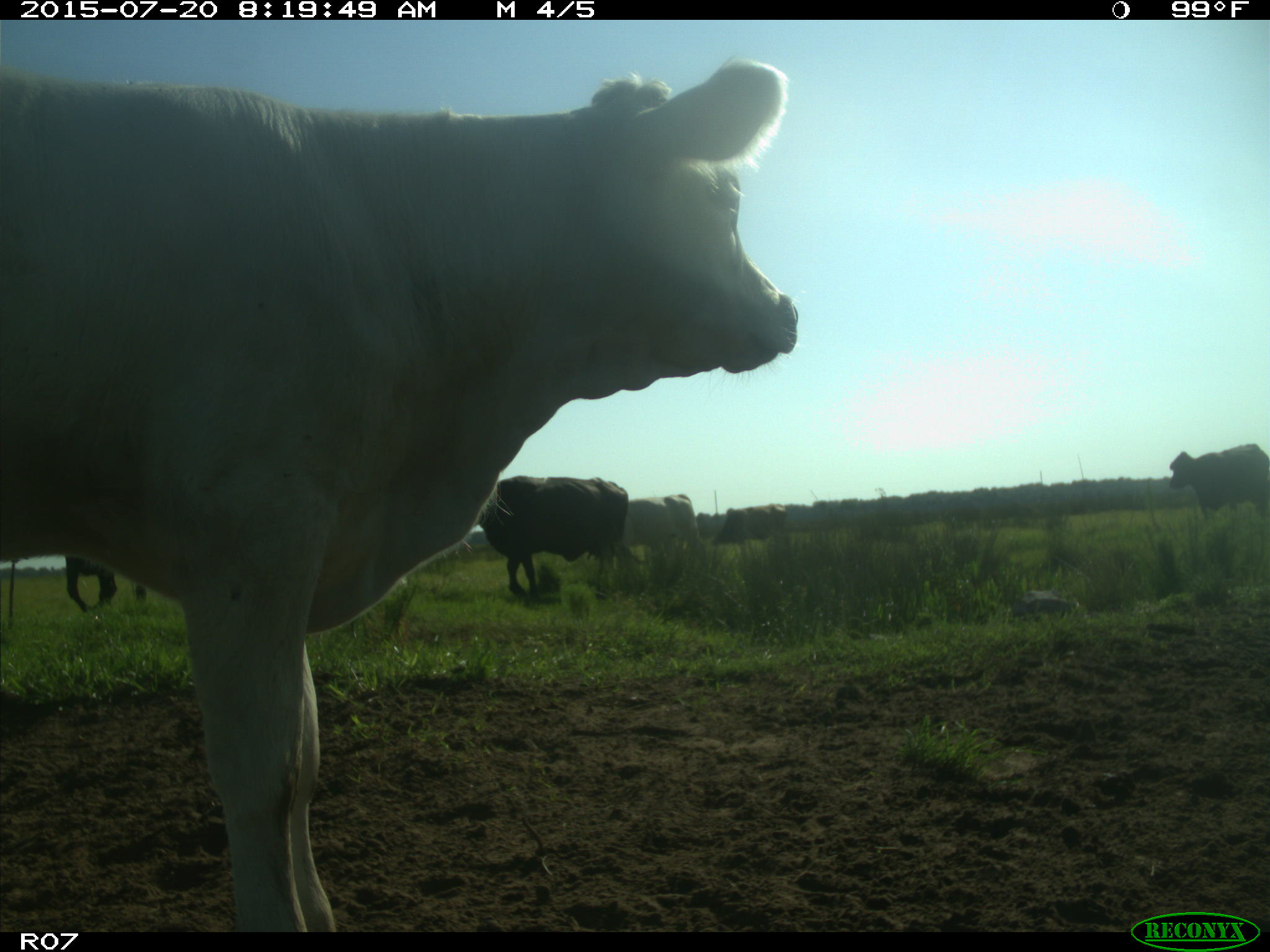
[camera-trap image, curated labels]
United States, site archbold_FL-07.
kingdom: Animalia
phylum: Chordata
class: Mammalia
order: Artiodactyla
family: Bovidae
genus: Bos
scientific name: Bos taurus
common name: domestic cow